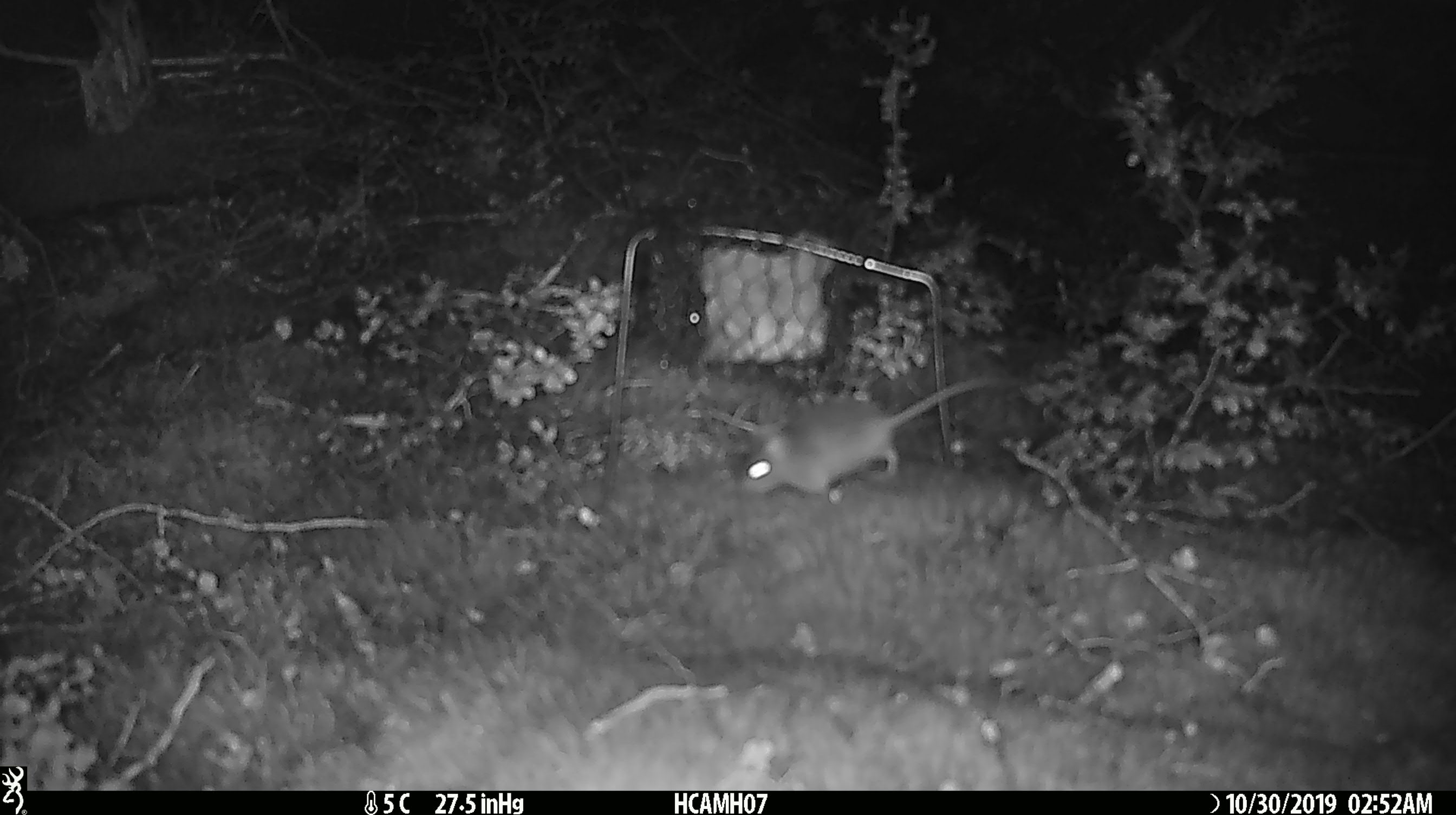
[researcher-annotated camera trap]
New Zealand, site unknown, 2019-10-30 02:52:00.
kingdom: Animalia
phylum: Chordata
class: Mammalia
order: Rodentia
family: Muridae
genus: Mus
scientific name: Mus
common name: mouse